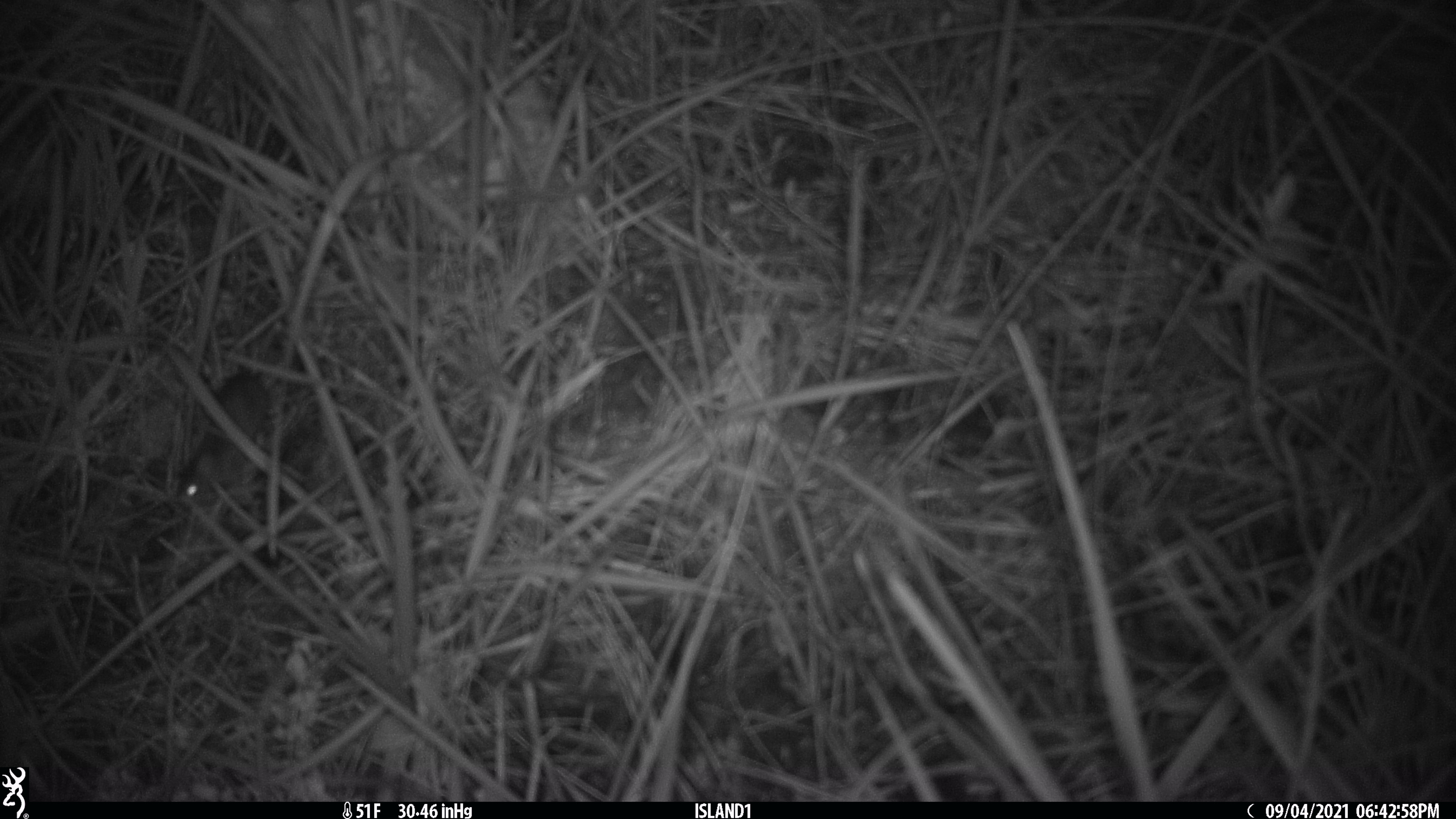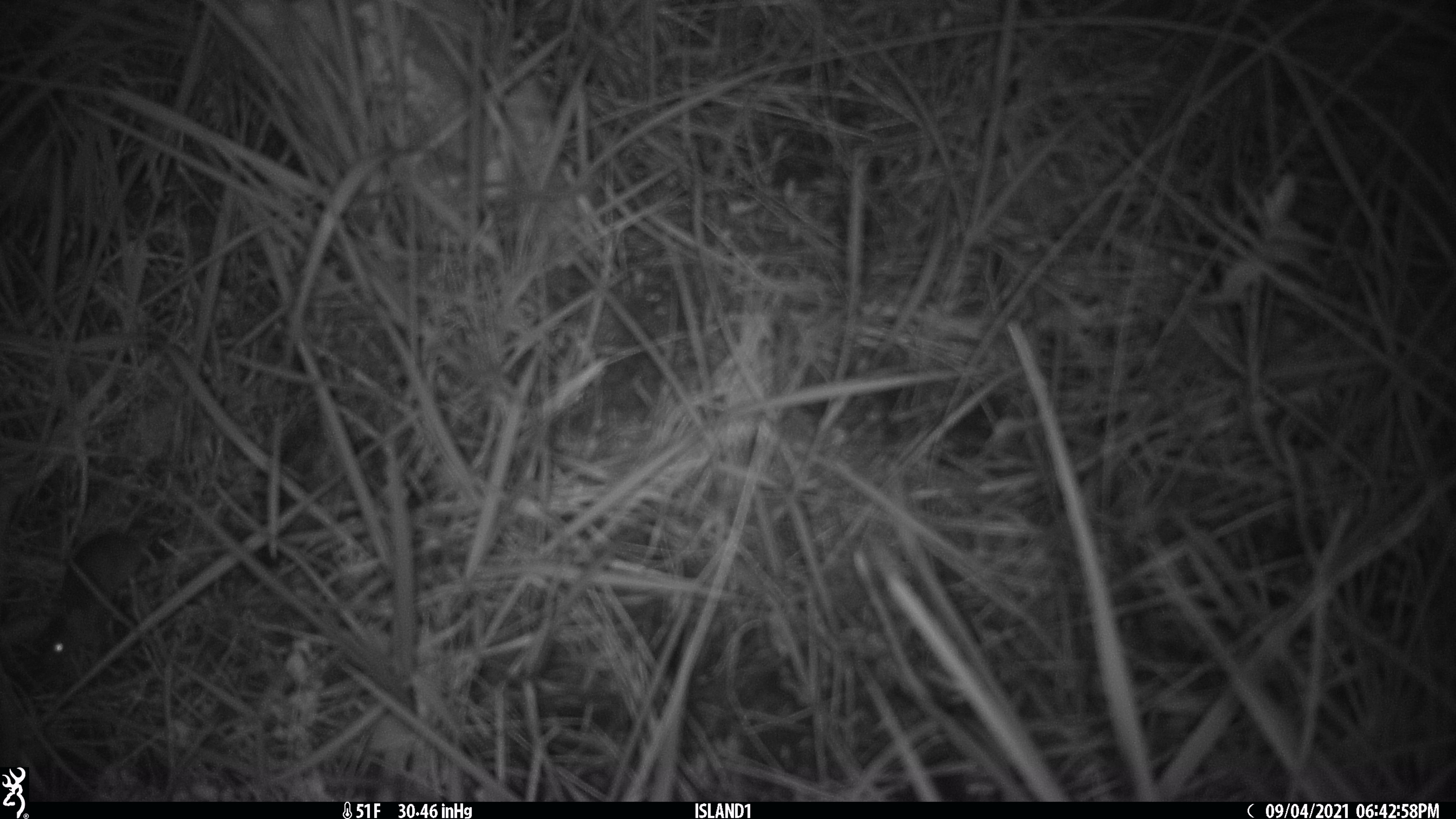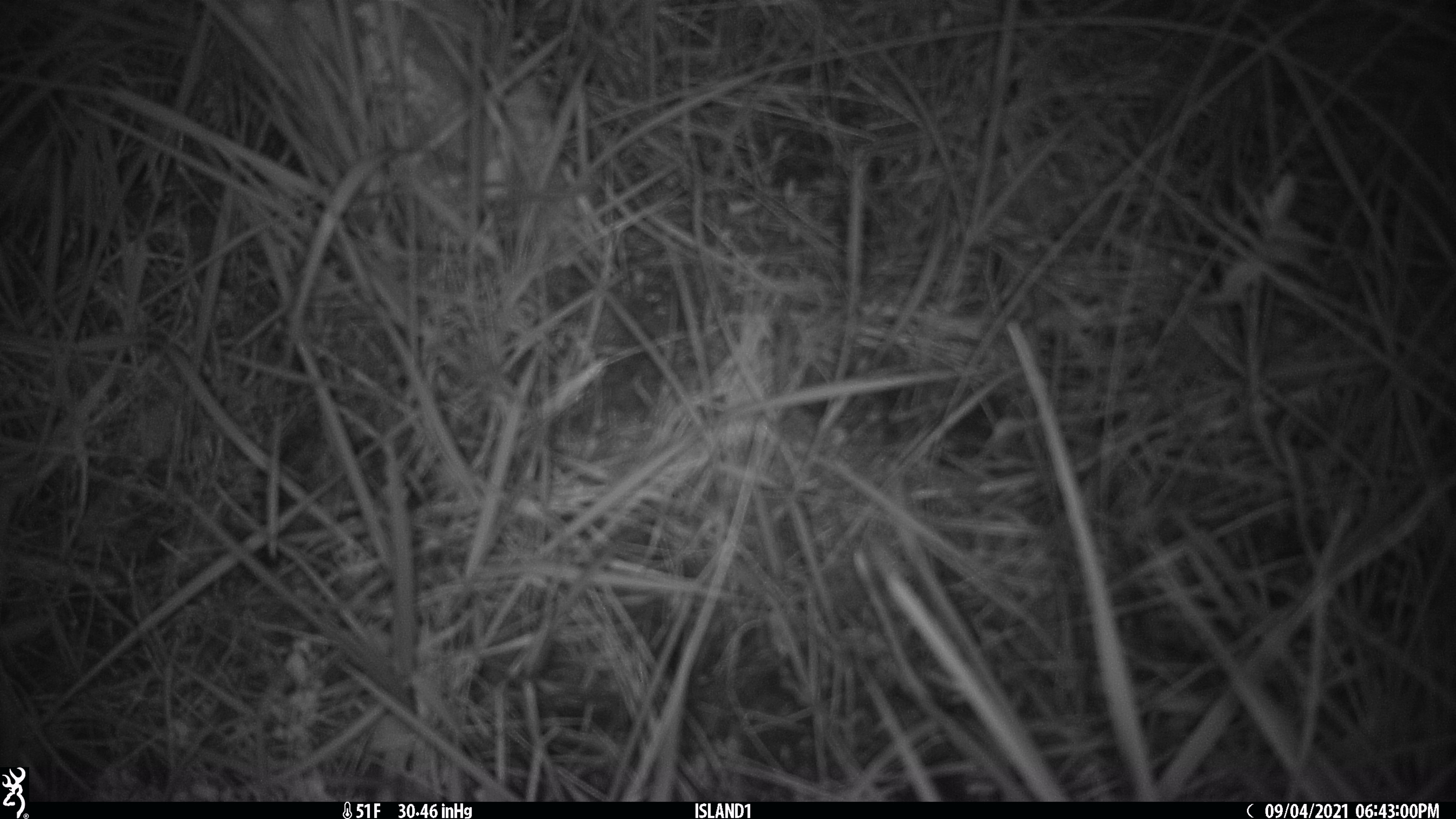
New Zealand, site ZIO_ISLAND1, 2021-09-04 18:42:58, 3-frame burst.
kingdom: Animalia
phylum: Chordata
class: Mammalia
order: Rodentia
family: Muridae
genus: Mus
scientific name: Mus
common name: mouse